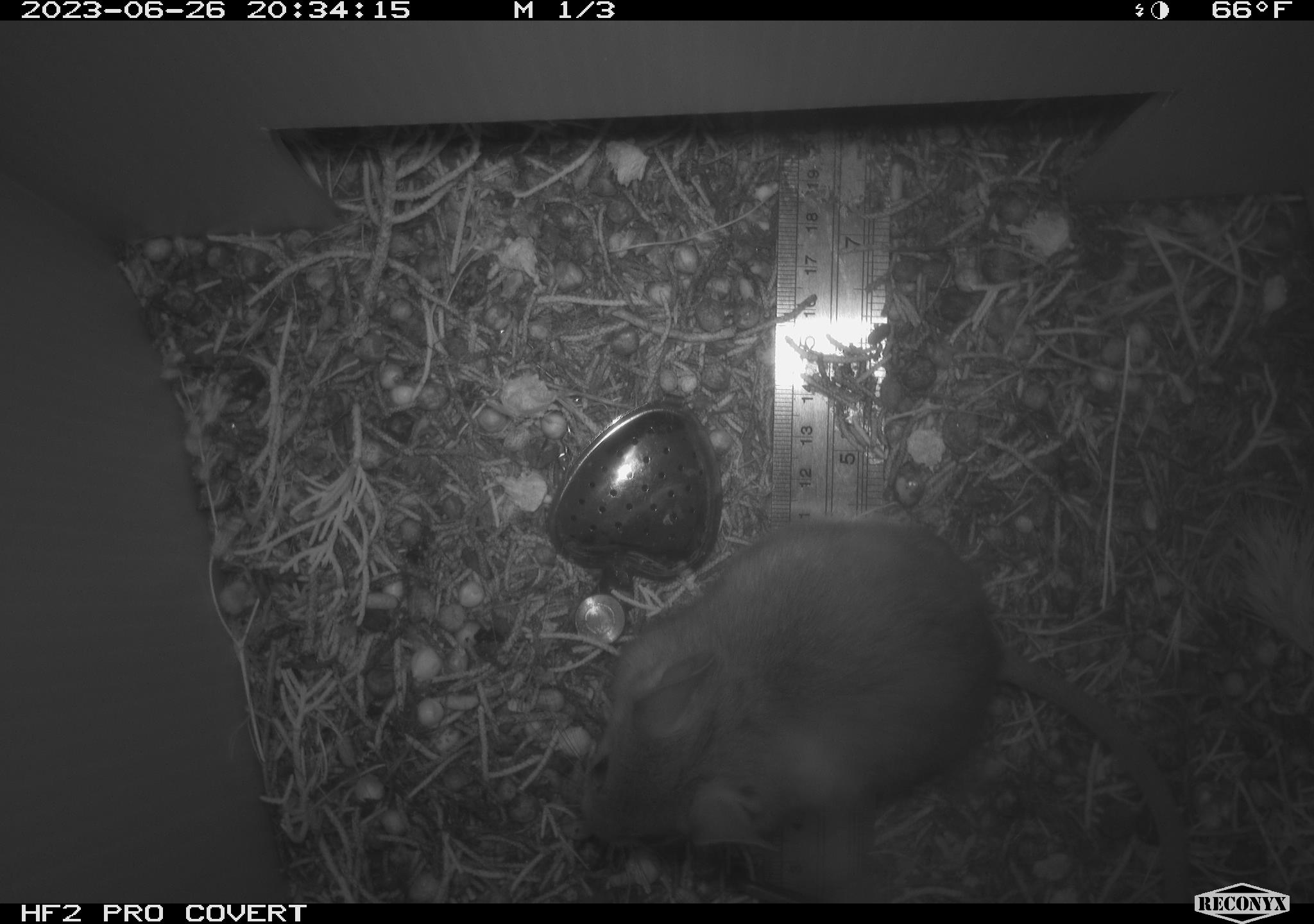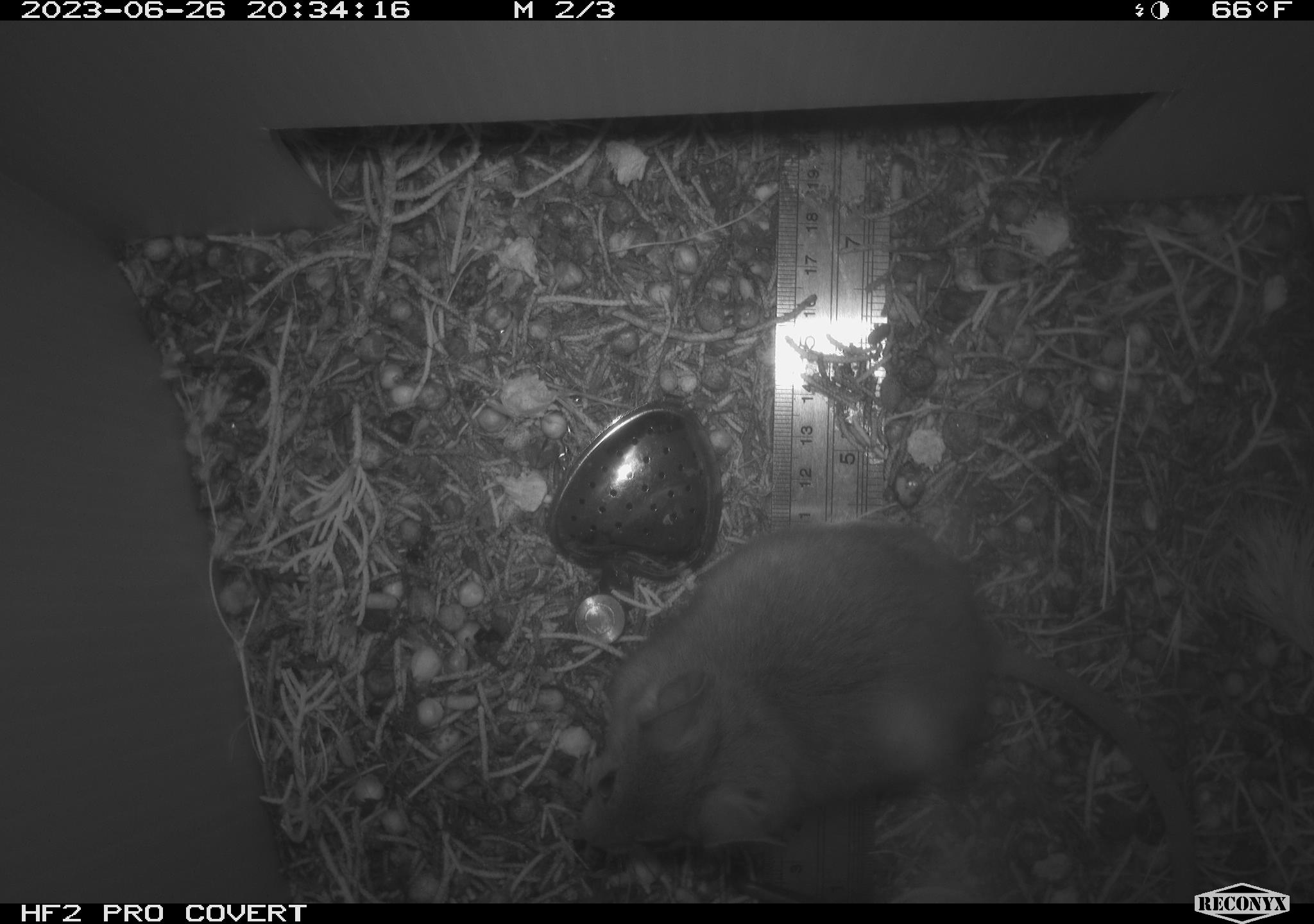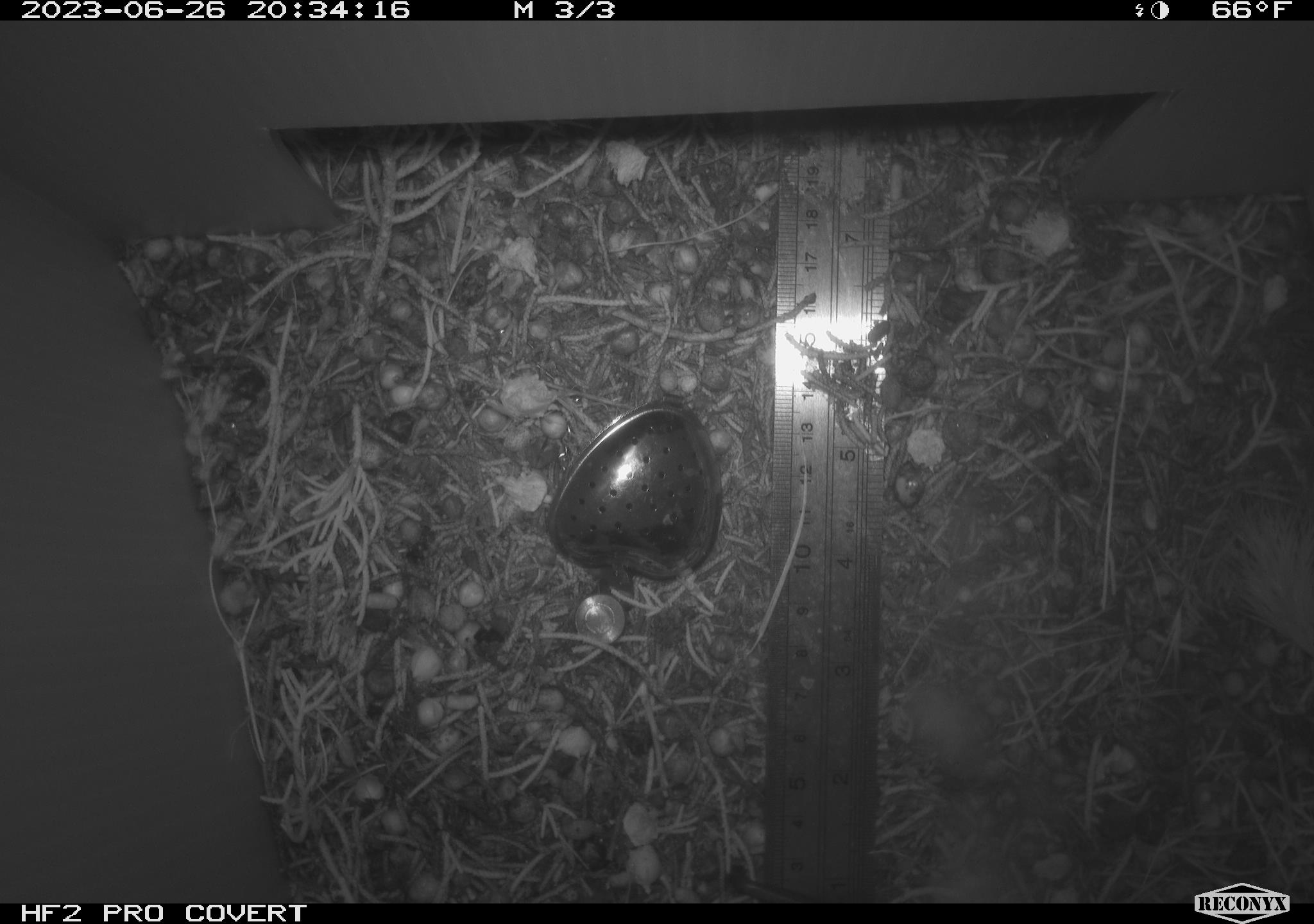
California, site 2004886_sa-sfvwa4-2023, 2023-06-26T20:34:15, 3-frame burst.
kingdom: Animalia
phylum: Chordata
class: Mammalia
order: Rodentia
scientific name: Rodentia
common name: rodent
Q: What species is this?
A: Rodent (Rodentia).